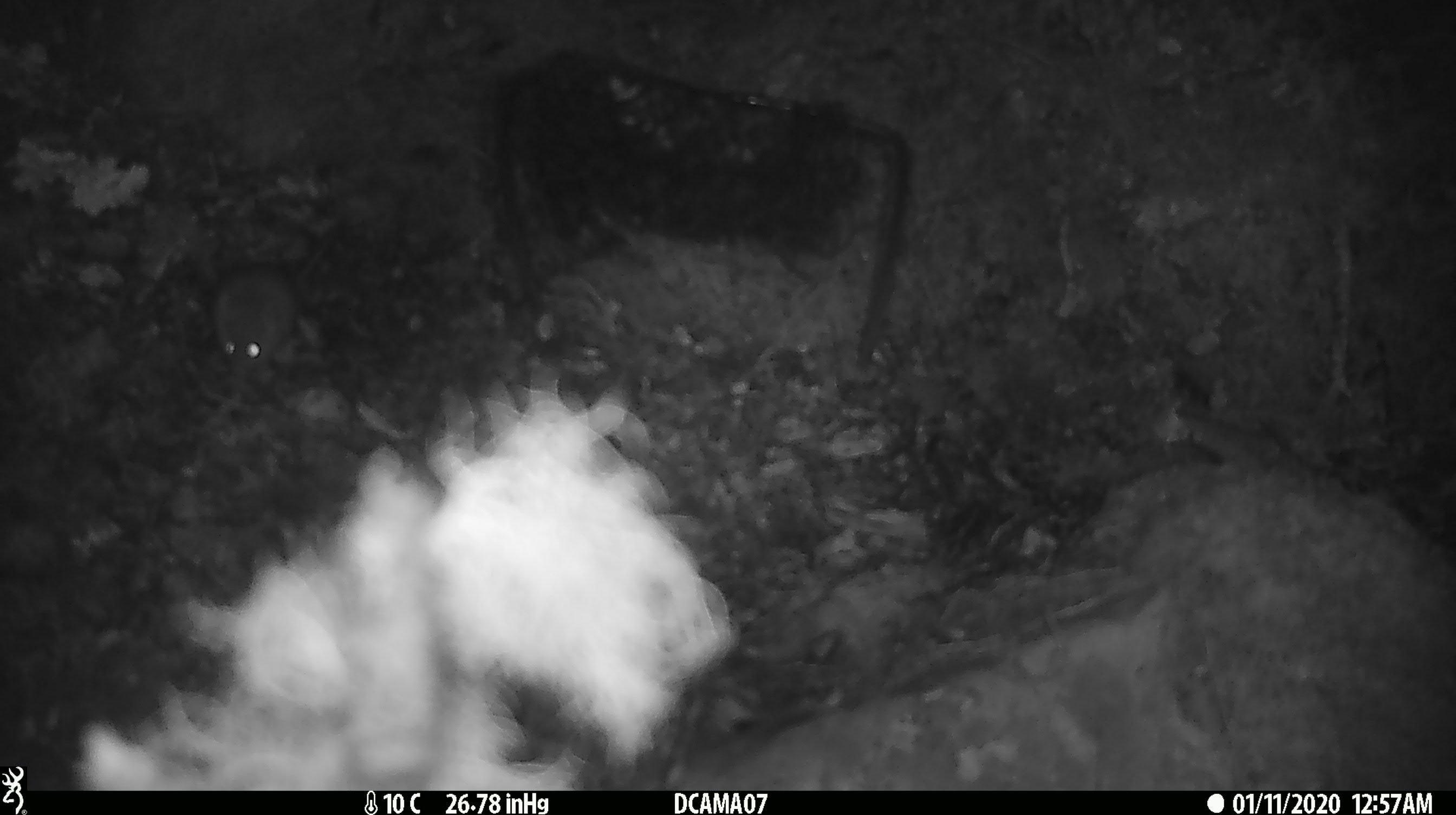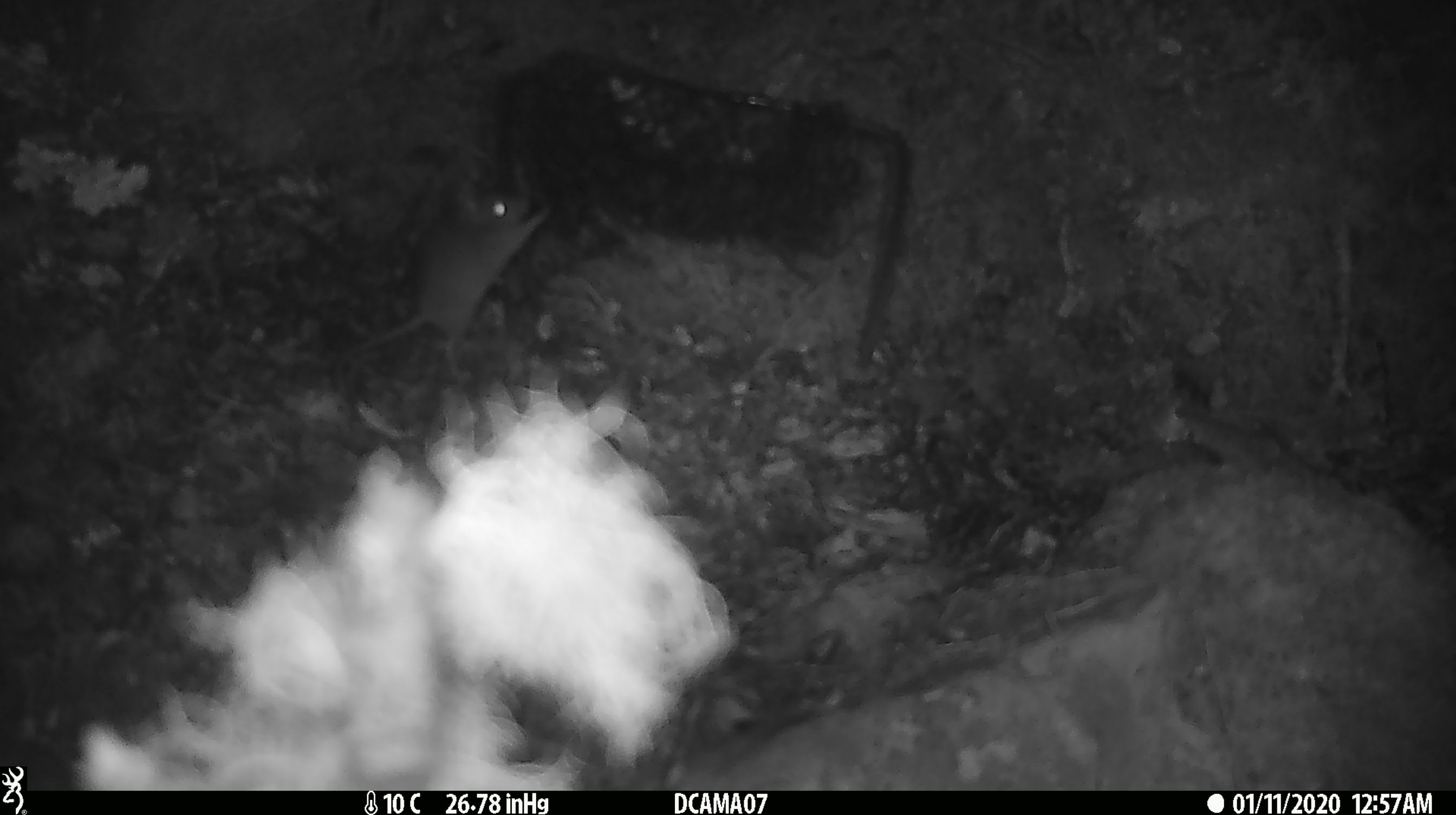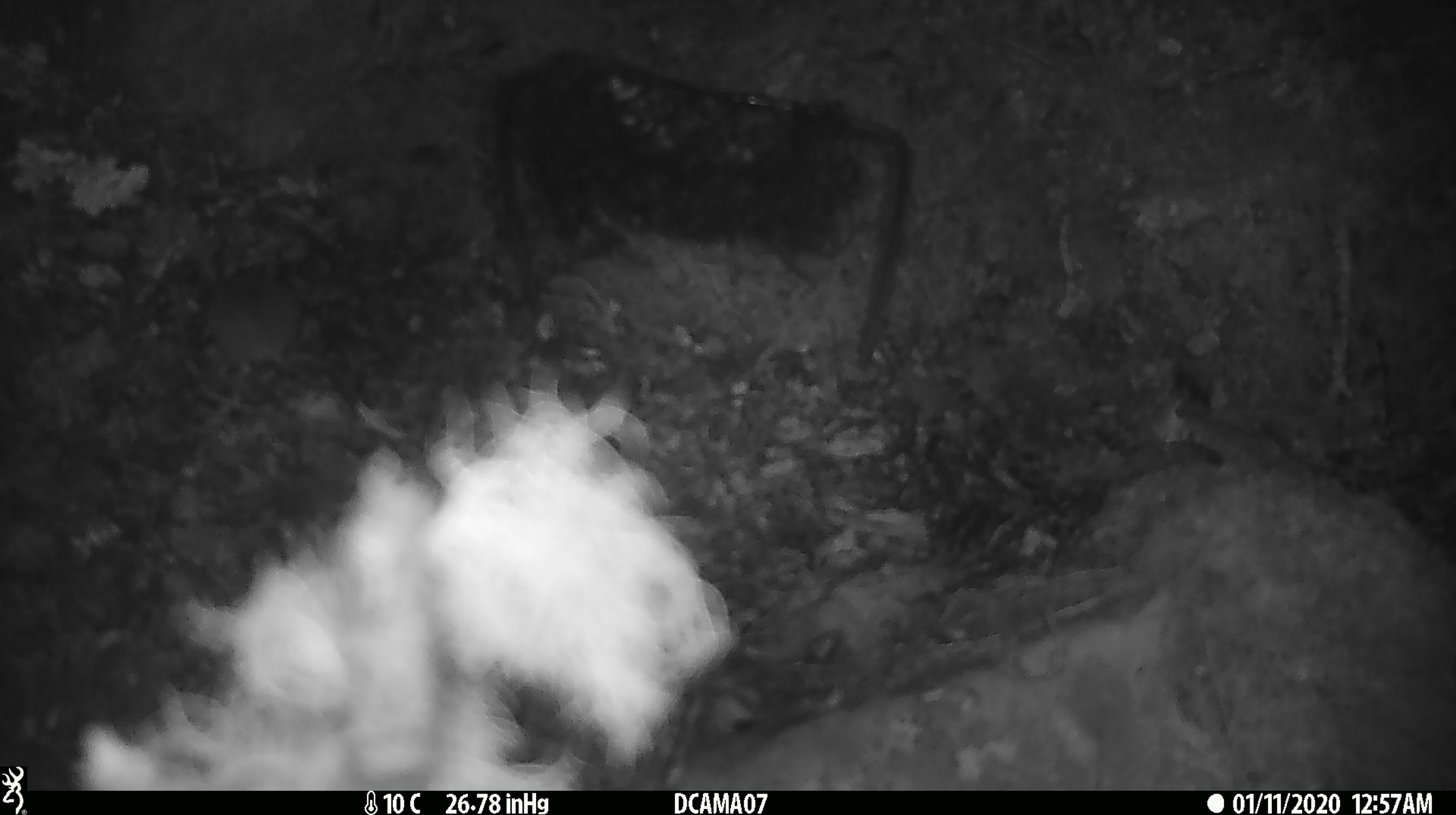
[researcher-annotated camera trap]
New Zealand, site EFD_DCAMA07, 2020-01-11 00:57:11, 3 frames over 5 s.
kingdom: Animalia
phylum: Chordata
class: Mammalia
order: Rodentia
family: Muridae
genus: Mus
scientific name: Mus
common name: mouse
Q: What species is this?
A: Mouse (Mus).